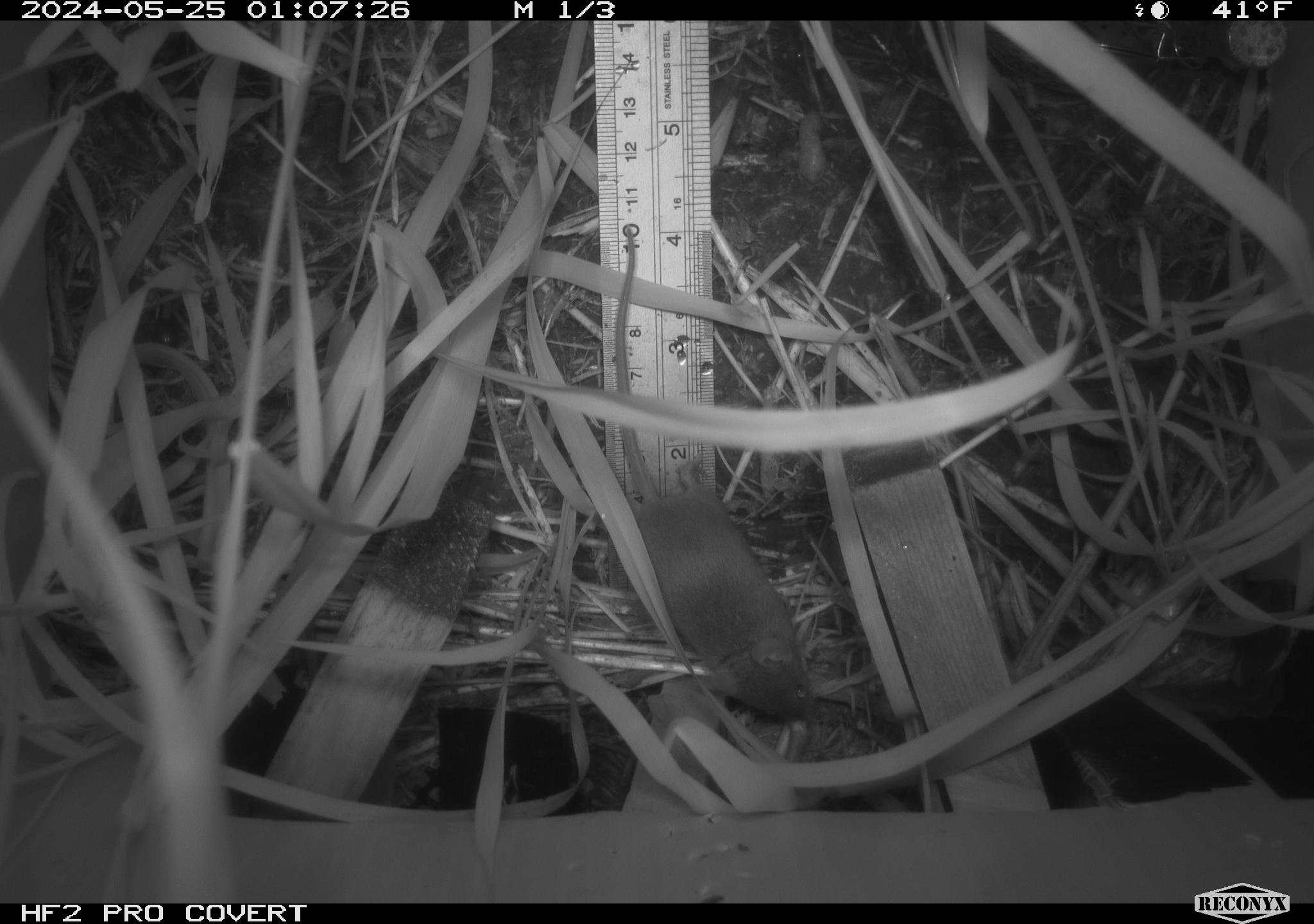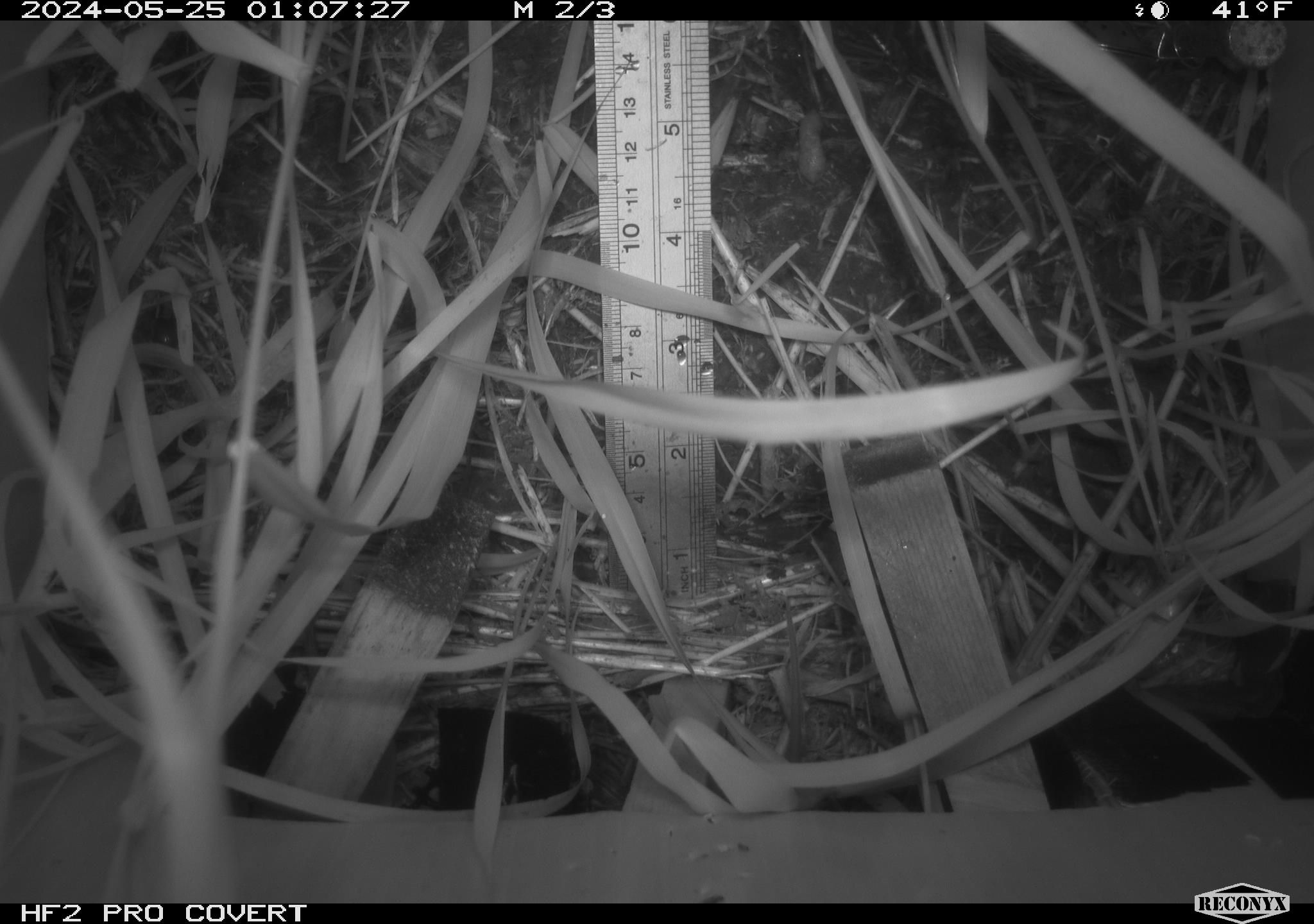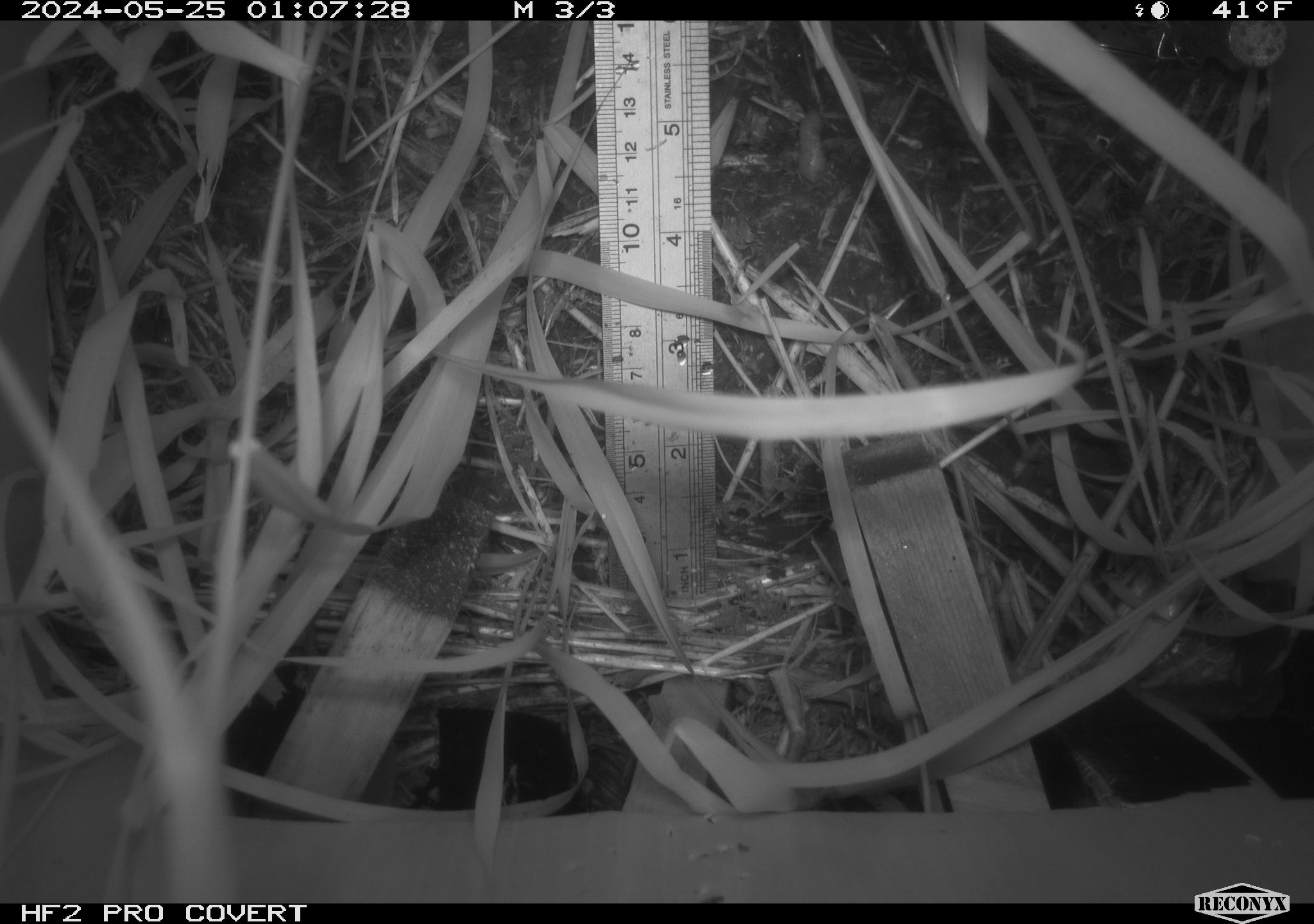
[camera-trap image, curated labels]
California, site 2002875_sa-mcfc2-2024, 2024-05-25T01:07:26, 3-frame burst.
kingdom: Animalia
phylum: Chordata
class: Mammalia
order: Rodentia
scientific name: Rodentia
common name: rodent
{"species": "rodent (Rodentia)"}